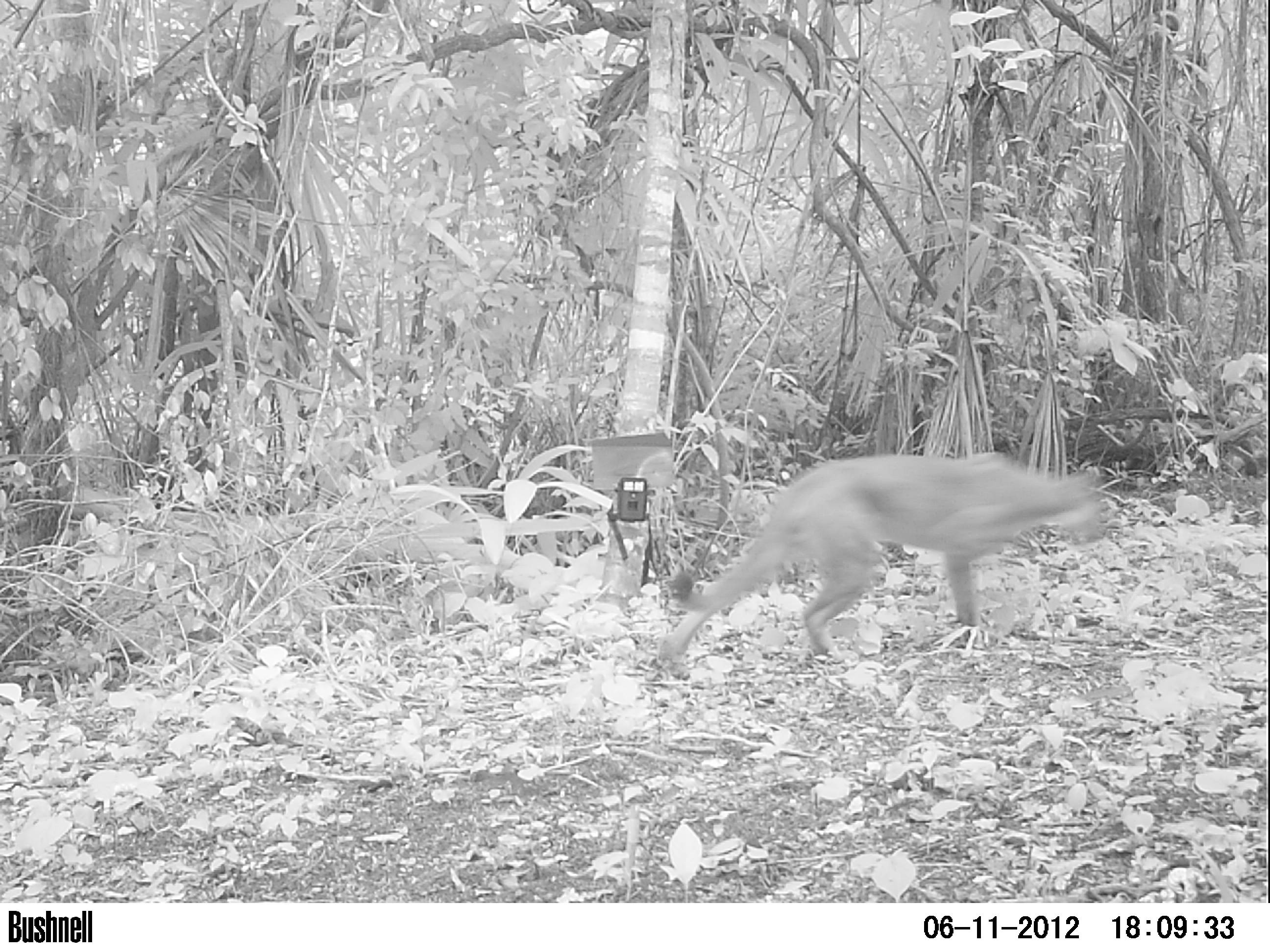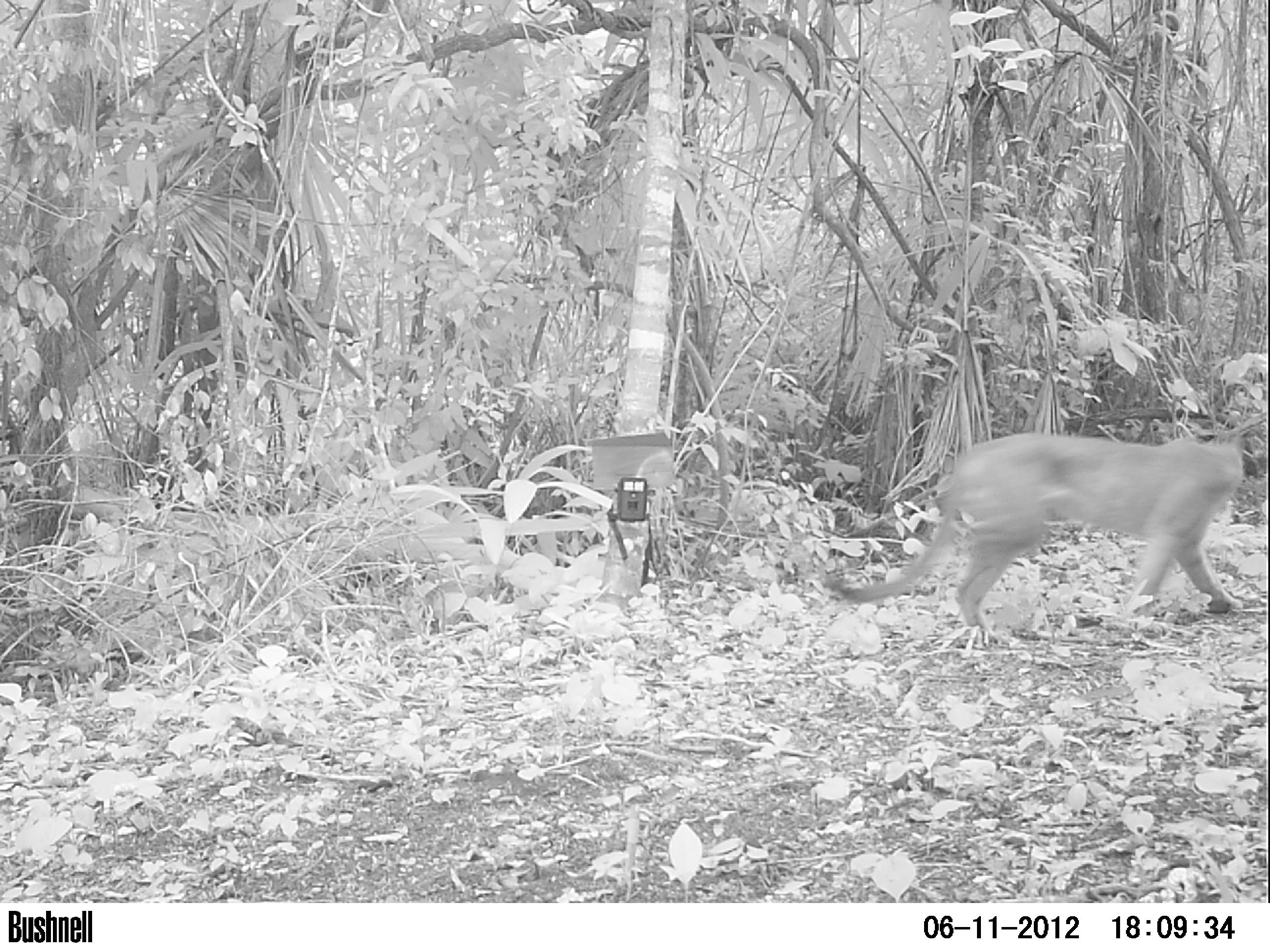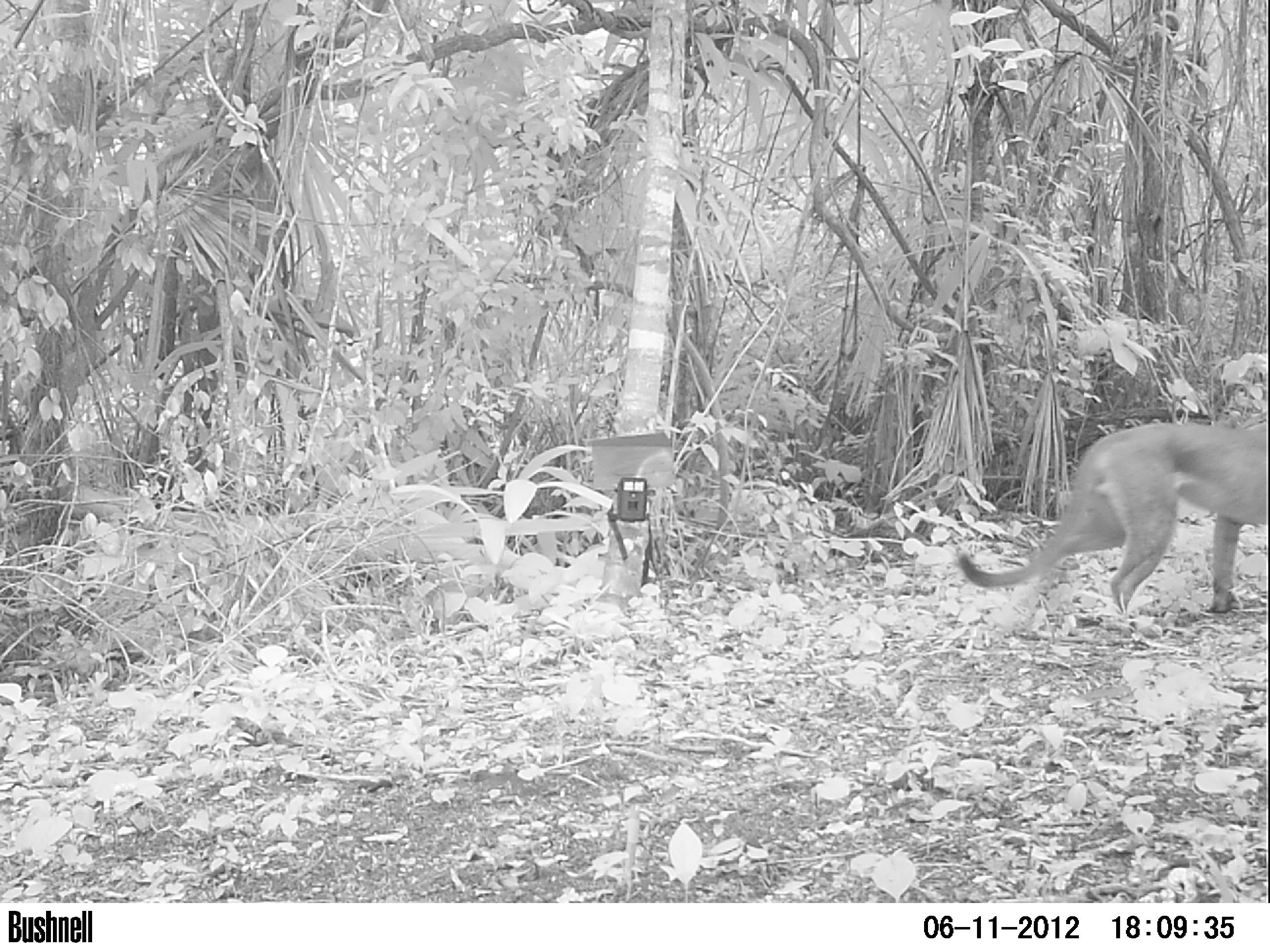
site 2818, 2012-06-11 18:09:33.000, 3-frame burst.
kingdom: Animalia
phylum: Chordata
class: Mammalia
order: Carnivora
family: Felidae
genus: Puma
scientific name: Puma concolor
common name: mountain lion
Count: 1.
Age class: juvenile.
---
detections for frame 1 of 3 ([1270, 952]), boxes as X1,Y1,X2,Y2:
puma concolor: 657,452,1103,679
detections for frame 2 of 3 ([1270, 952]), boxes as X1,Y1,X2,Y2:
puma concolor: 826,432,1245,641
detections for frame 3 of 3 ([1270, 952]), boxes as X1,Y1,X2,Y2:
puma concolor: 956,423,1266,615